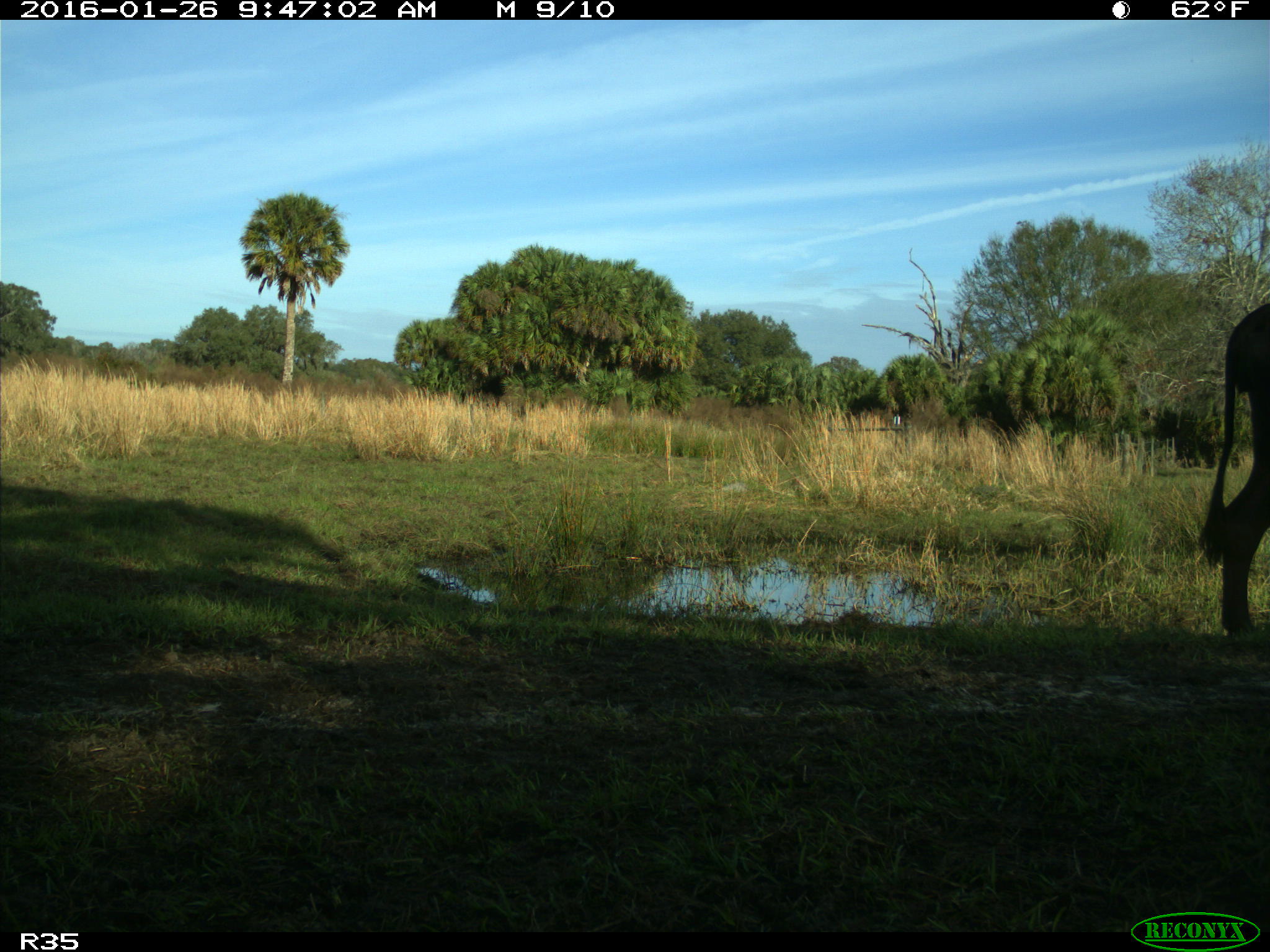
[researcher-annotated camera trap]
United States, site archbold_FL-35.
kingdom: Animalia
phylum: Chordata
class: Mammalia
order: Artiodactyla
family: Bovidae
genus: Bos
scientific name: Bos taurus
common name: domestic cow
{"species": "Bos taurus (domestic cow)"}